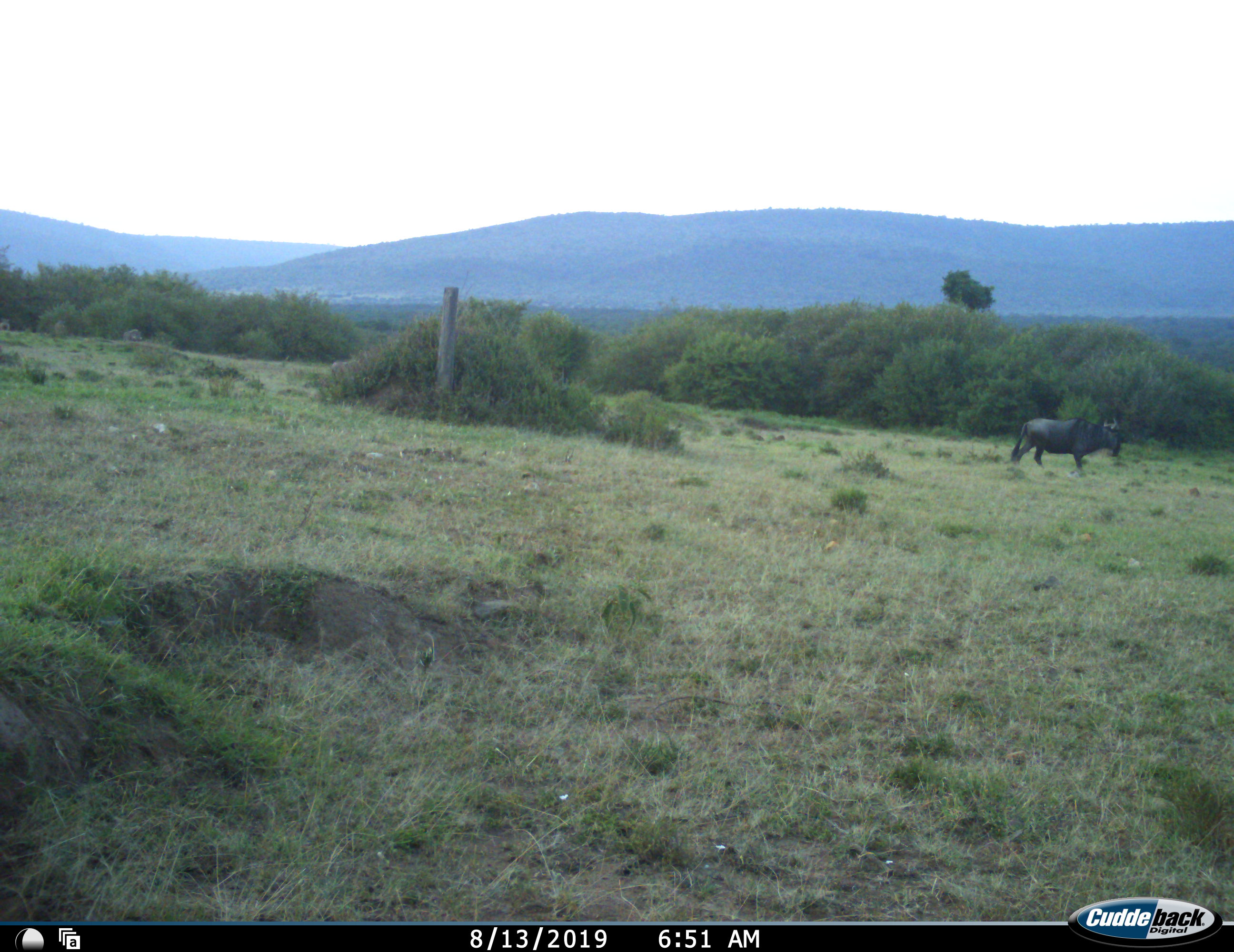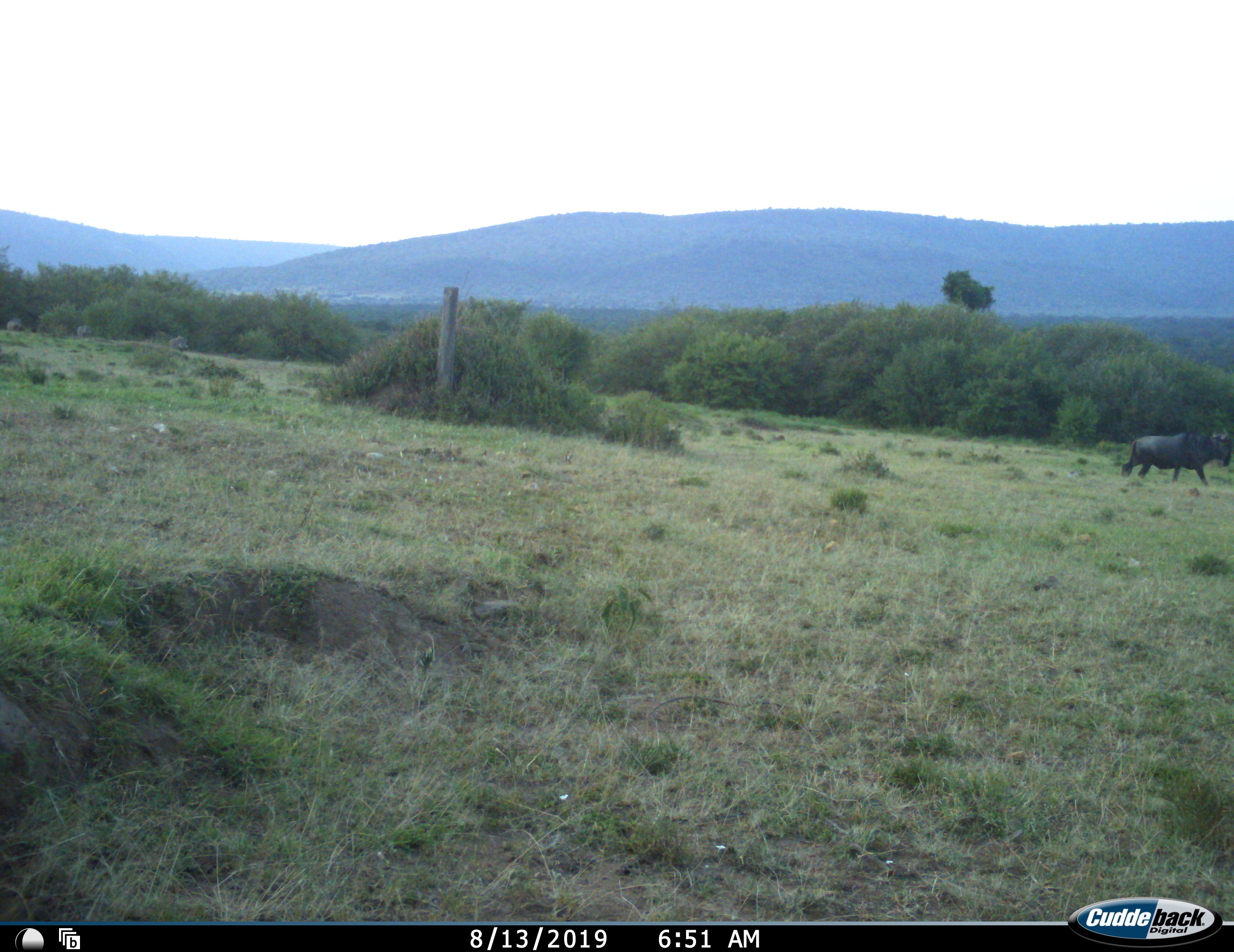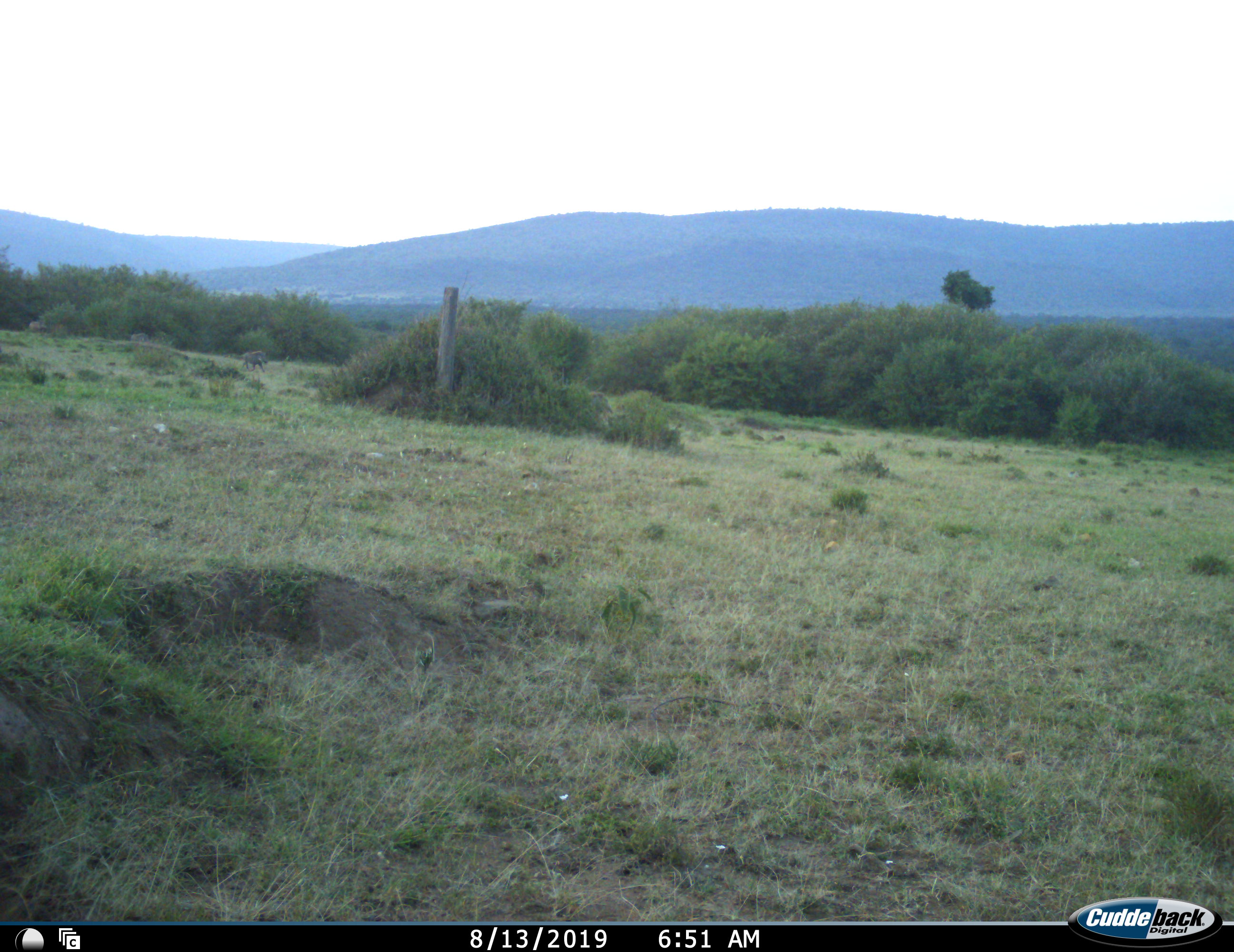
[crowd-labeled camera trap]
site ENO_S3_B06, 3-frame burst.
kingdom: Animalia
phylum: Chordata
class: Mammalia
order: Artiodactyla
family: Bovidae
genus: Connochaetes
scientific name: Connochaetes taurinus taurinus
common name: blue wildebeest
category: wildebeestblue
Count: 1.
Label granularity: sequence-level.